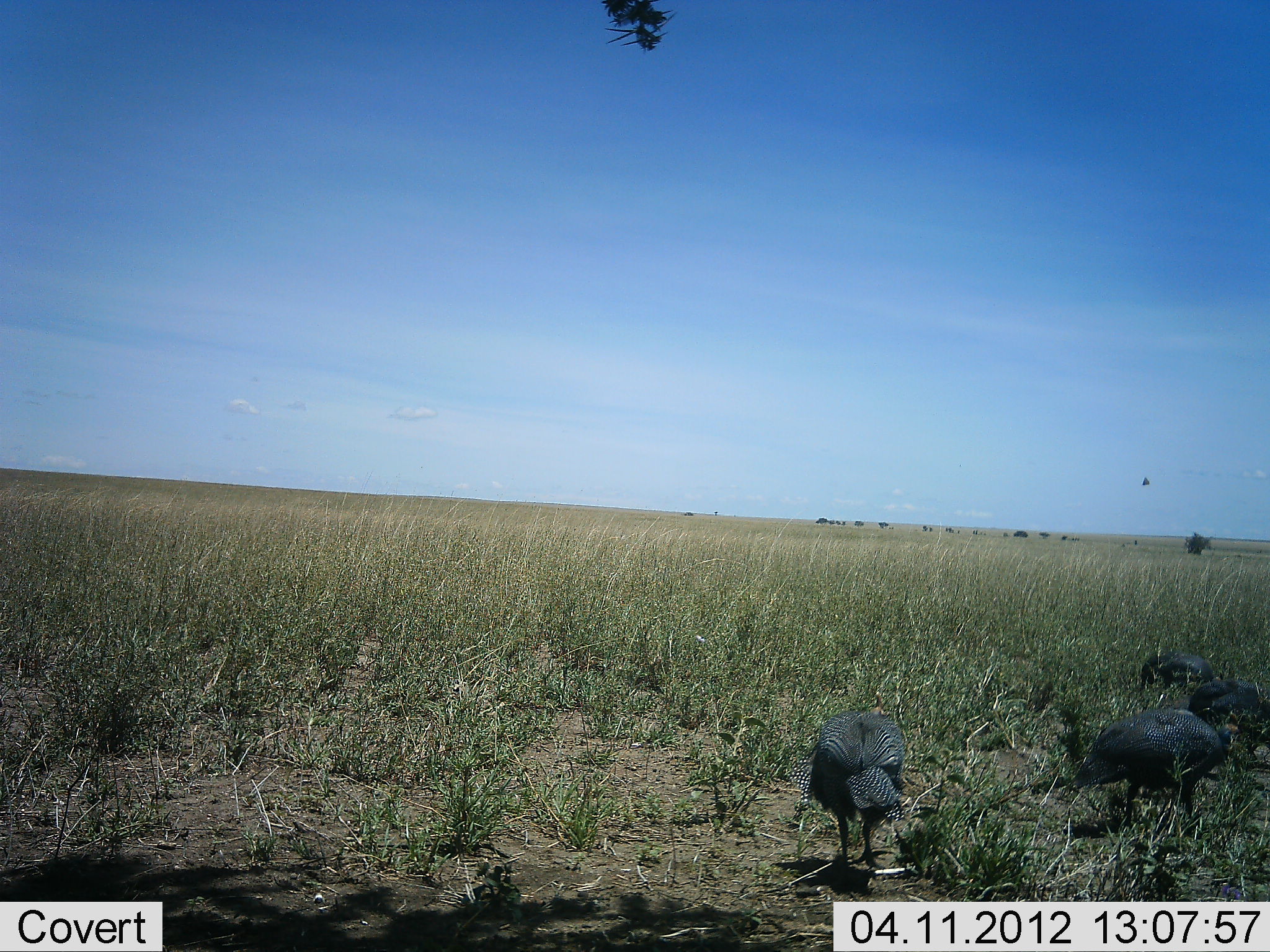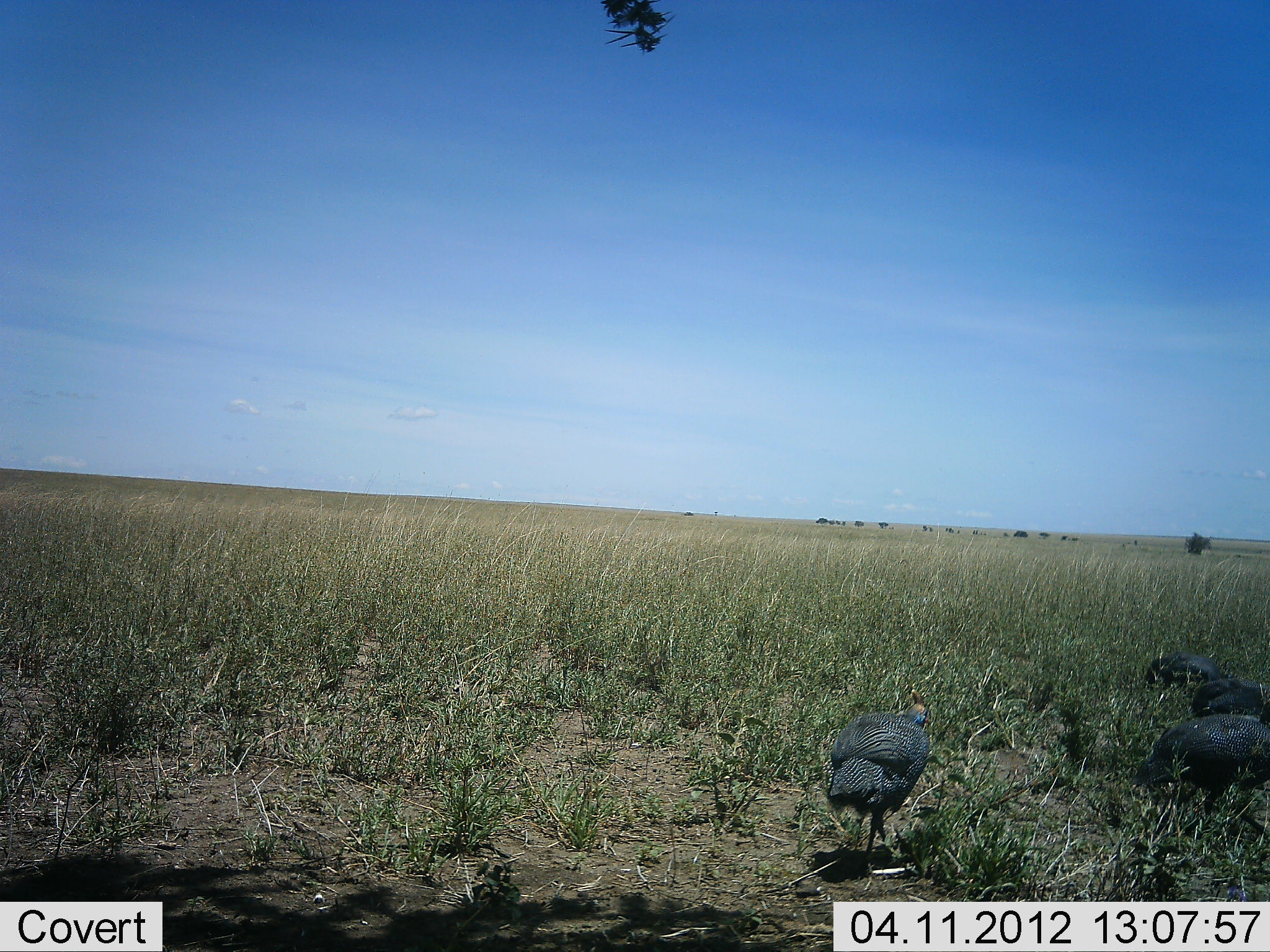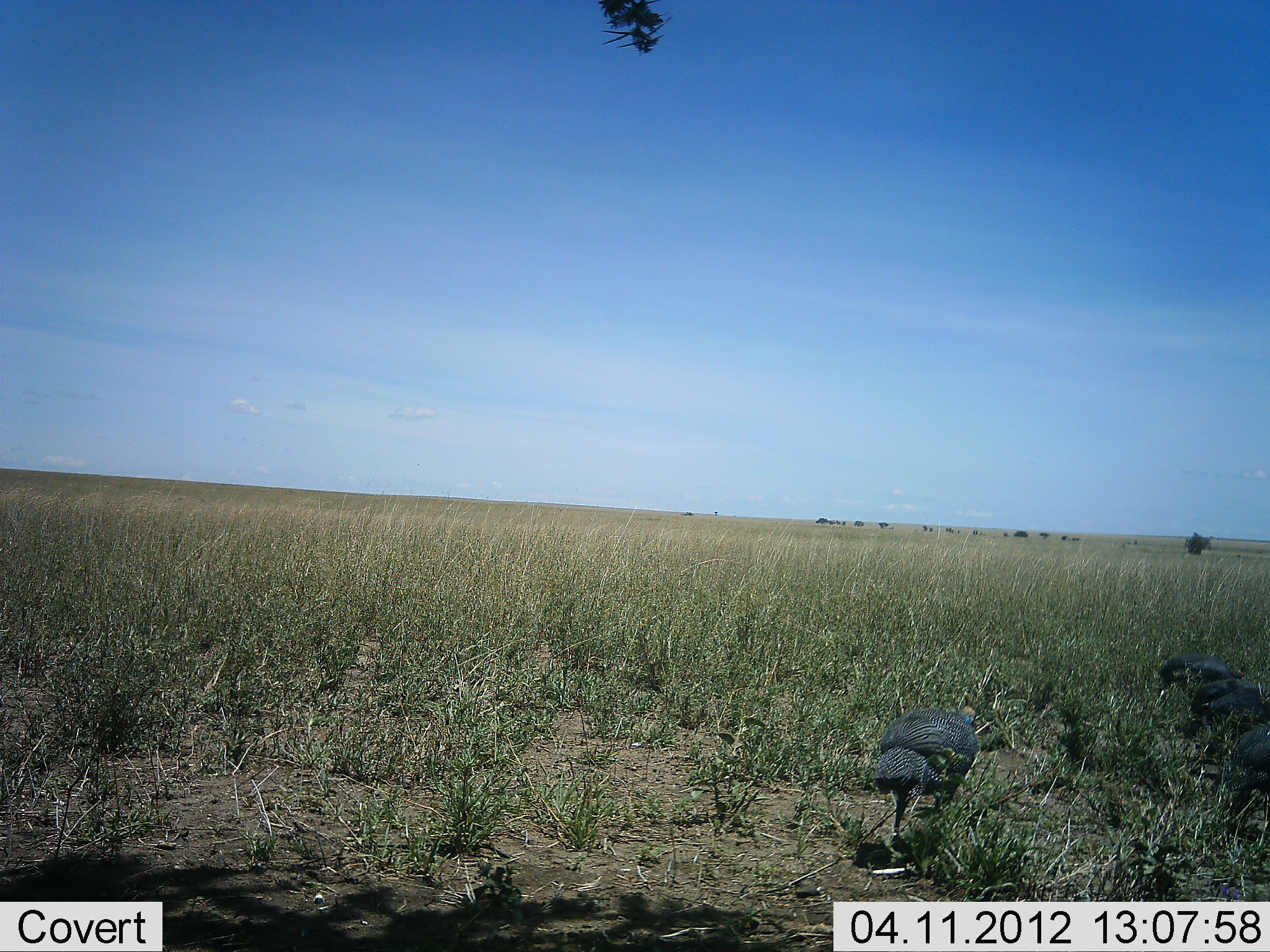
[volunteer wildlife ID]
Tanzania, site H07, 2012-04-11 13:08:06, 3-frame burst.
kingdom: Animalia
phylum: Chordata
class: Aves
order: Galliformes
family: Numididae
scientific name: Numididae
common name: guinea fowl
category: guineafowl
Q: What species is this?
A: Guineafowl (guinea fowl) (Numididae).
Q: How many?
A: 4.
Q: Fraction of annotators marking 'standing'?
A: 23%.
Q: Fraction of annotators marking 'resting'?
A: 5%.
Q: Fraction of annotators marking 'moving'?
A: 64%.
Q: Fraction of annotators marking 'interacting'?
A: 0%.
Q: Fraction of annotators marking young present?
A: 0%.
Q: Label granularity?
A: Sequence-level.